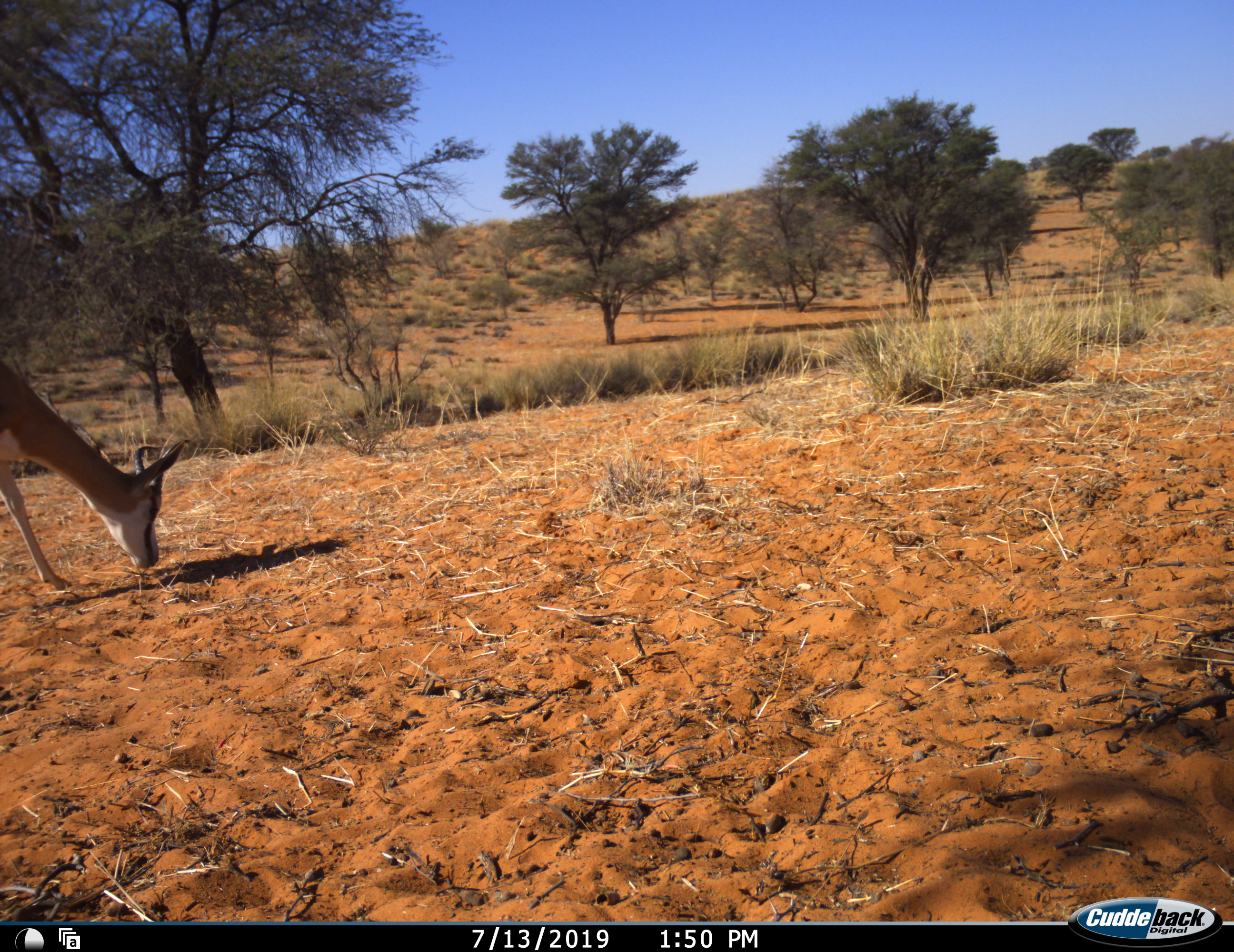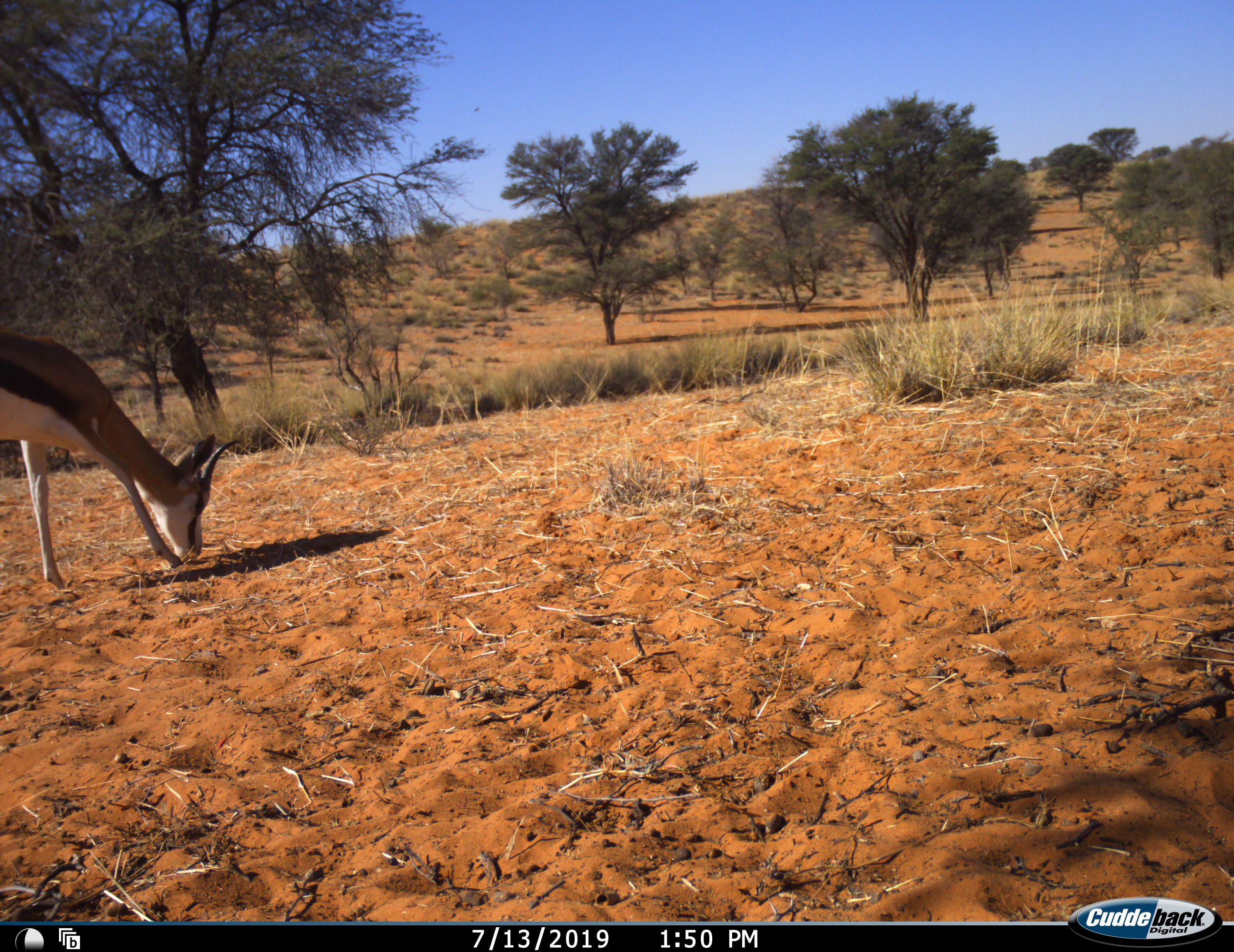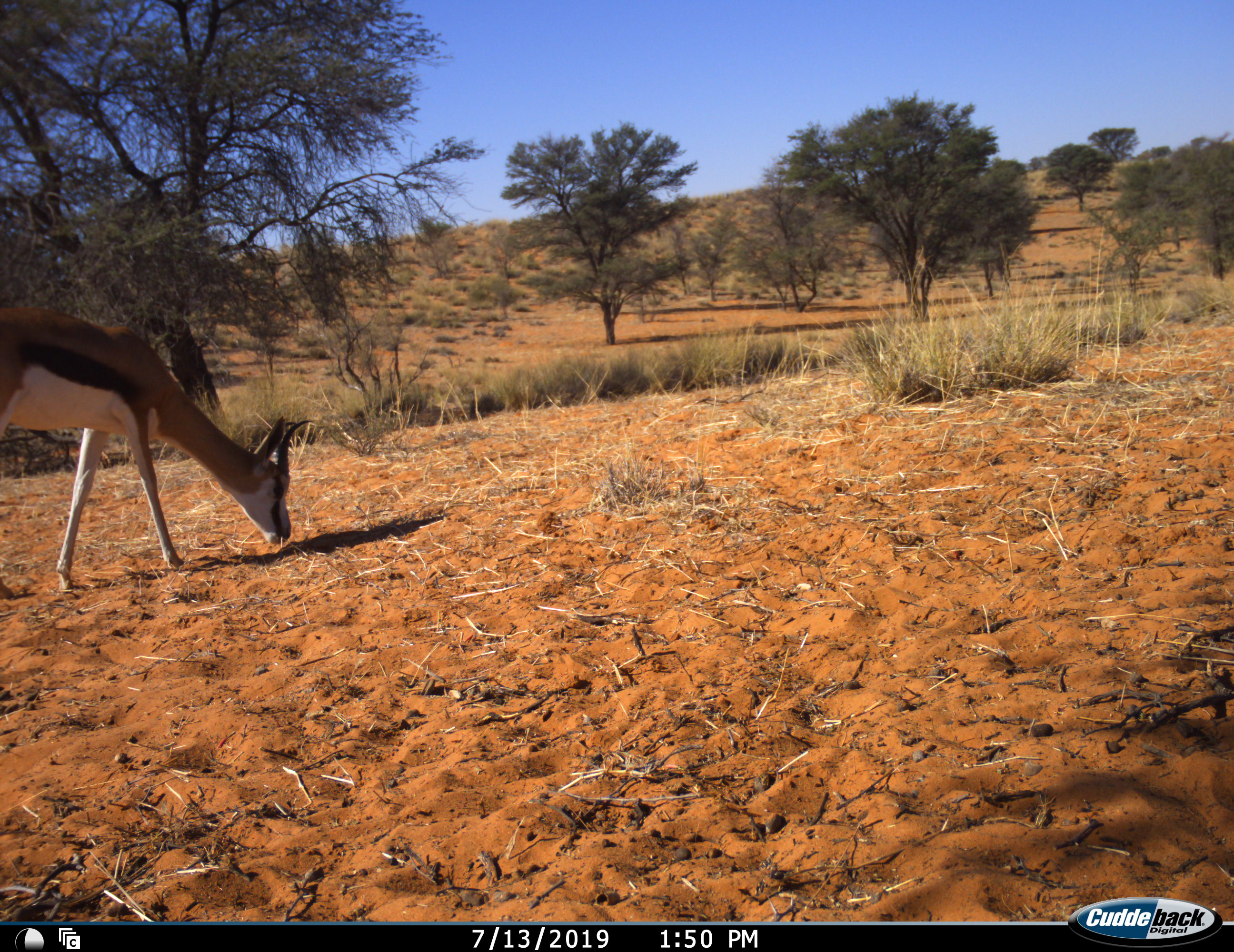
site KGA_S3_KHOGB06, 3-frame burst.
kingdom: Animalia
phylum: Chordata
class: Mammalia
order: Artiodactyla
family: Bovidae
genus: Antidorcas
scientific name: Antidorcas marsupialis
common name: springbok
Springbok (Antidorcas marsupialis), count 1. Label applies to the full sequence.